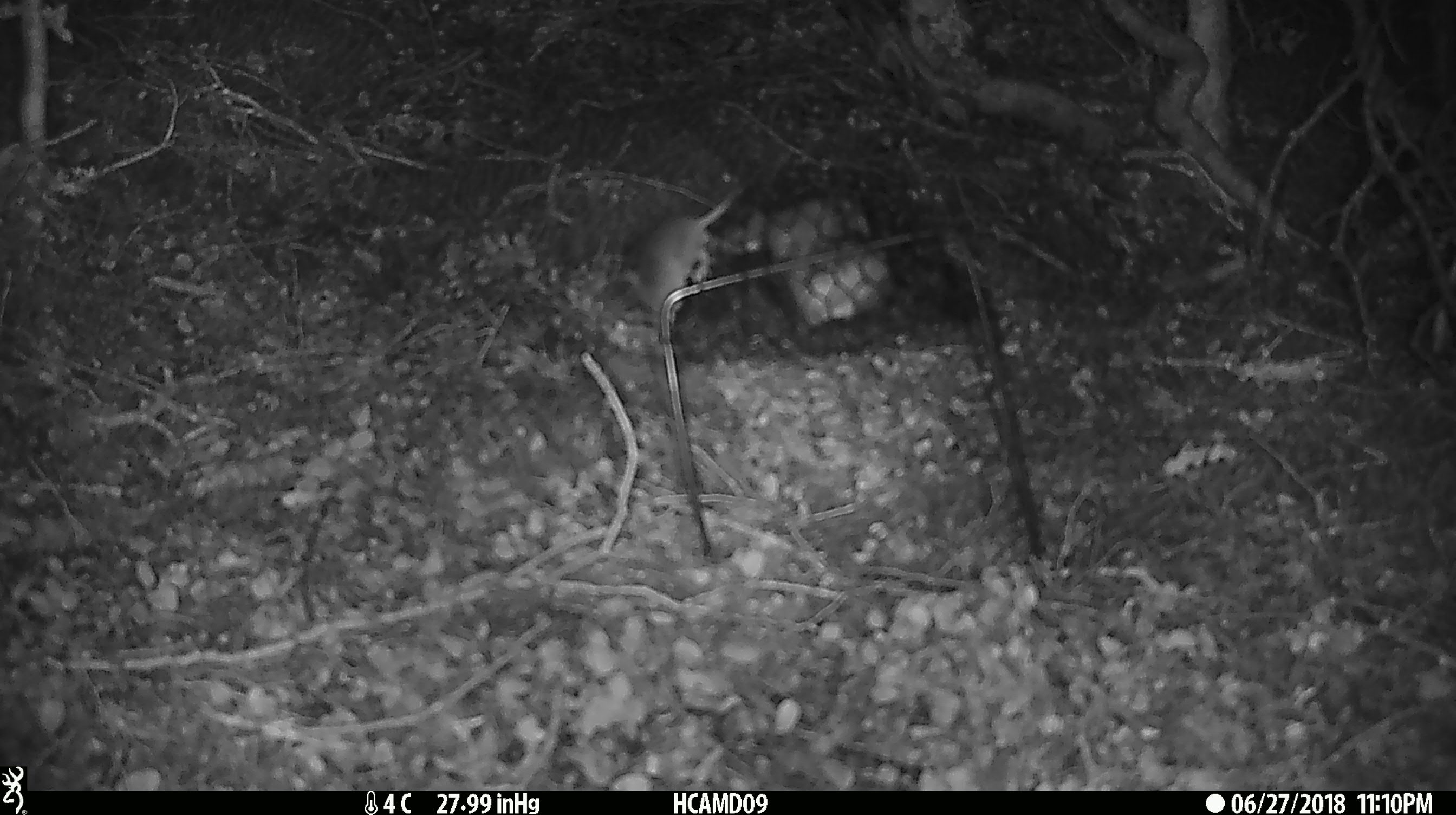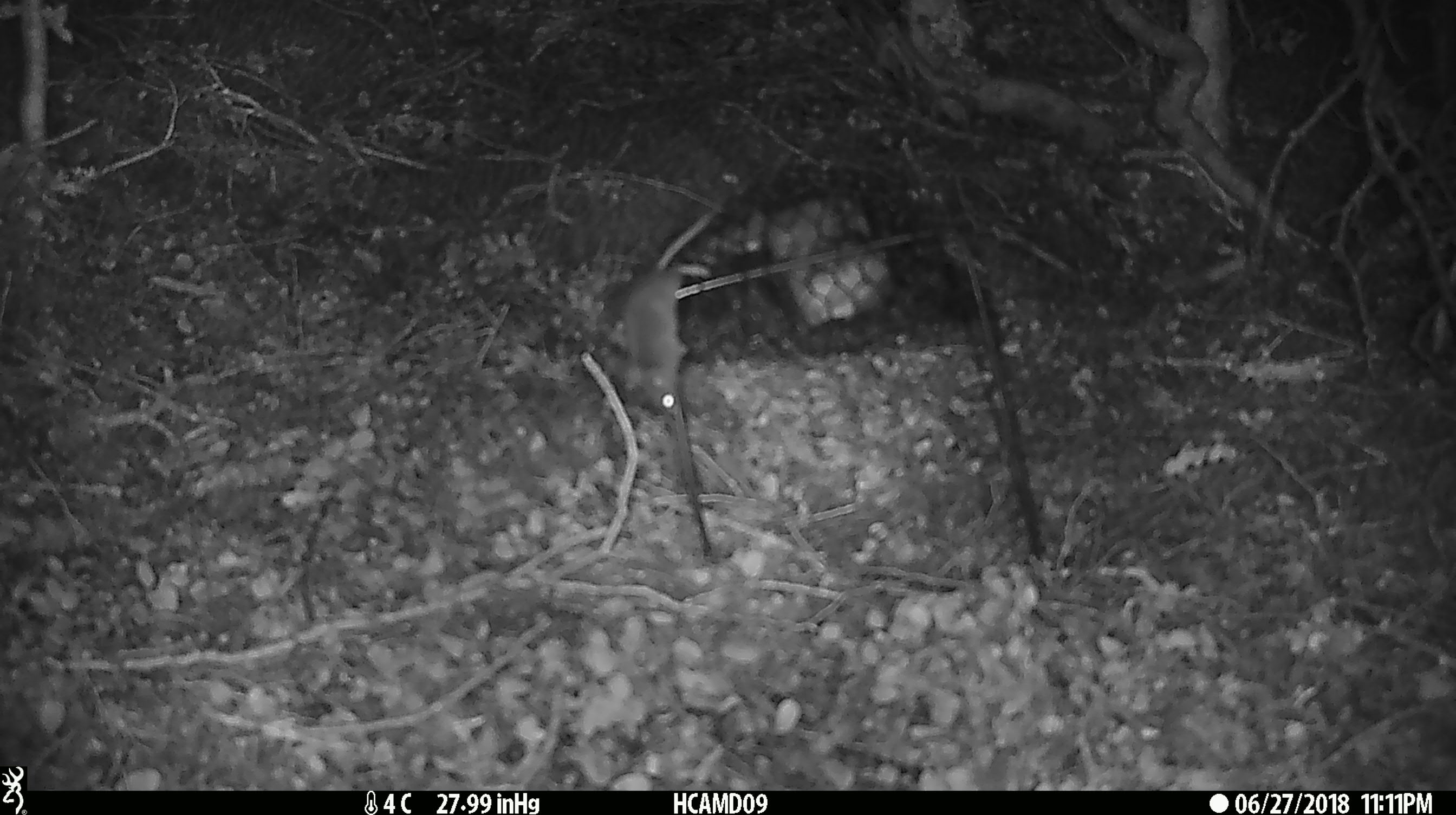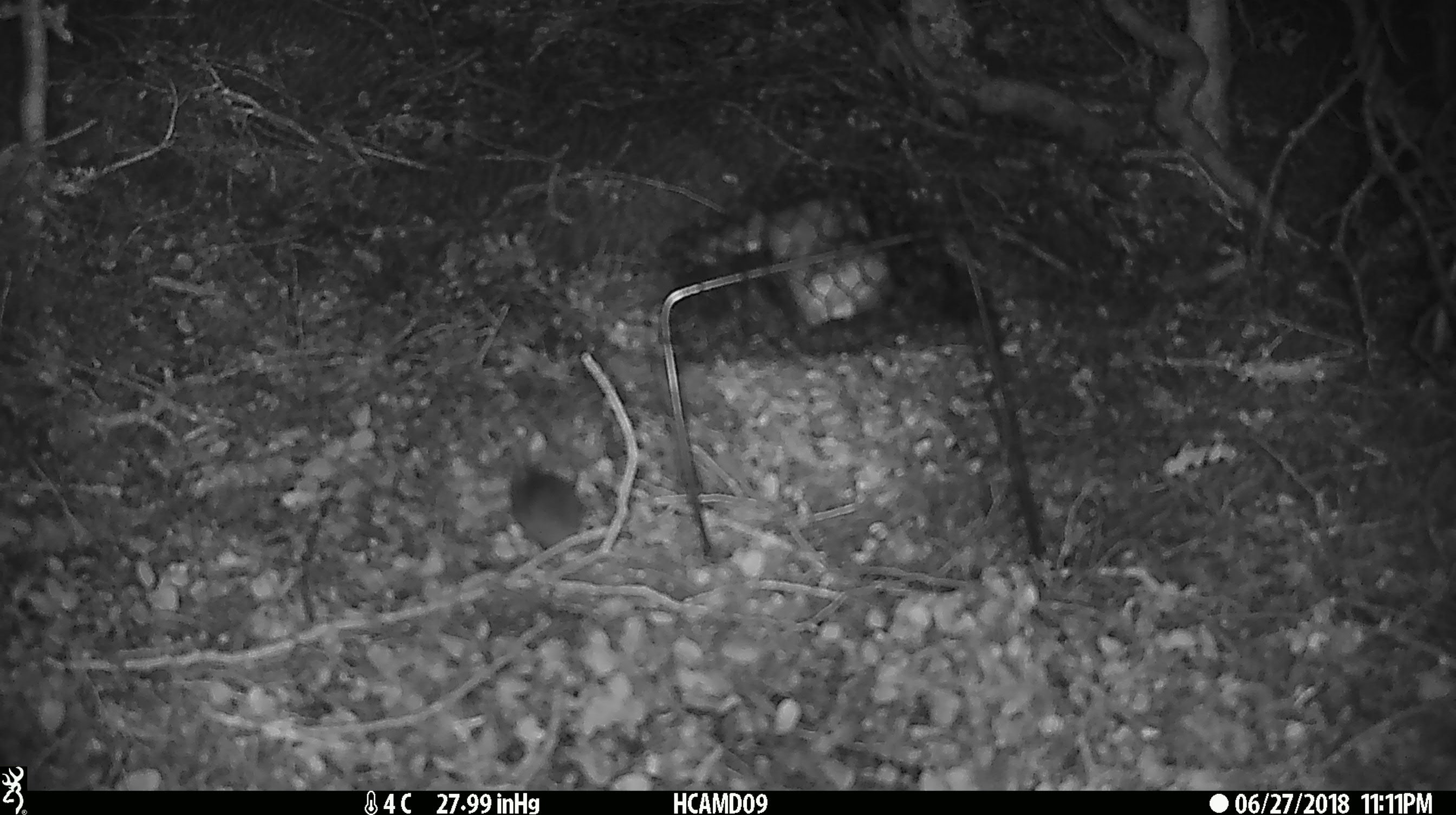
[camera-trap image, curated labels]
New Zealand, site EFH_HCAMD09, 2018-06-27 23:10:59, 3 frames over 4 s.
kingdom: Animalia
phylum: Chordata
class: Mammalia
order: Rodentia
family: Muridae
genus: Mus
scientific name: Mus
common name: mouse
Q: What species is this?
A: Mouse (Mus).